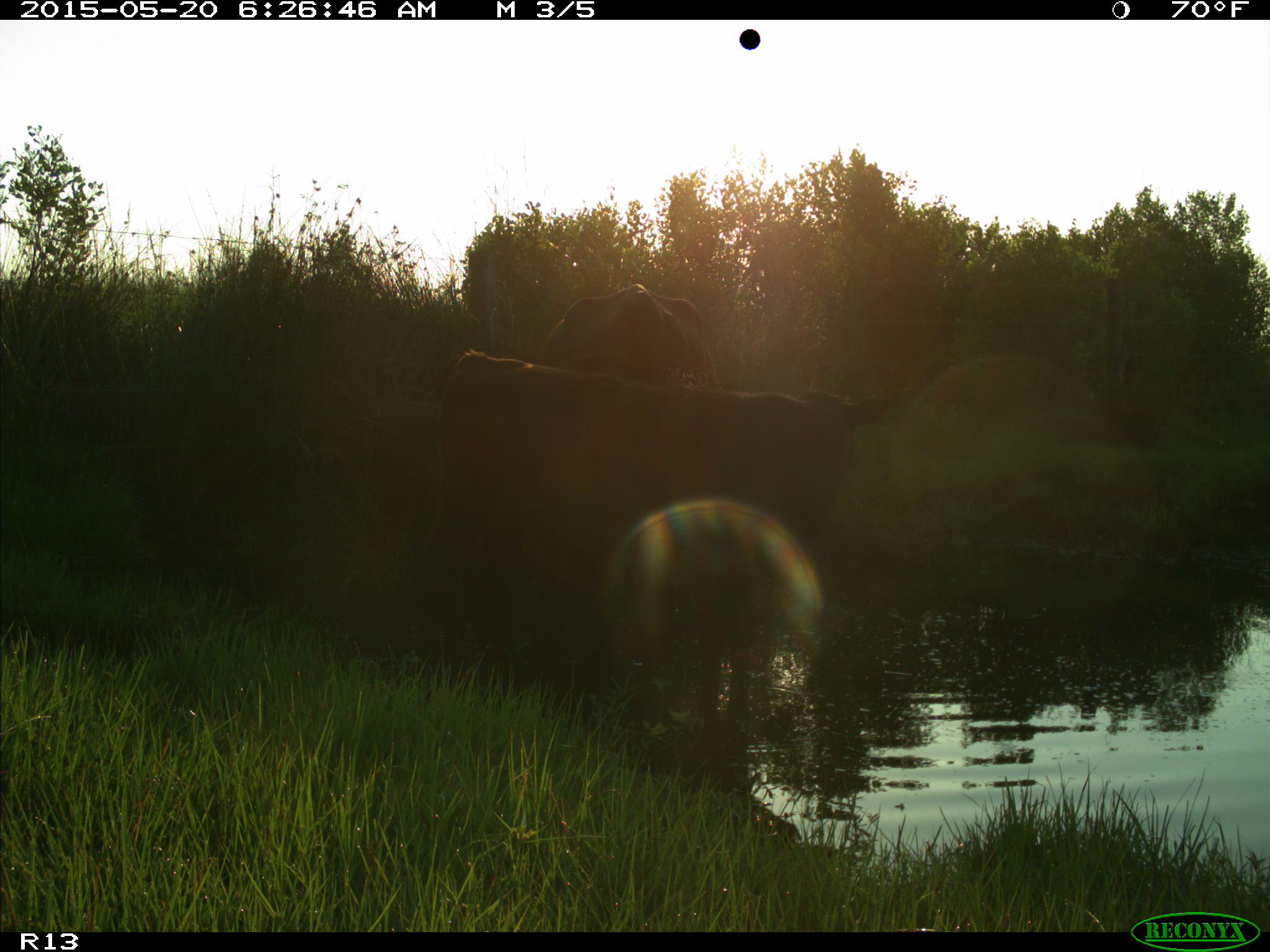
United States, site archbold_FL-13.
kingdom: Animalia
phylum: Chordata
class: Mammalia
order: Artiodactyla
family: Bovidae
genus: Bos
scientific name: Bos taurus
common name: domestic cow